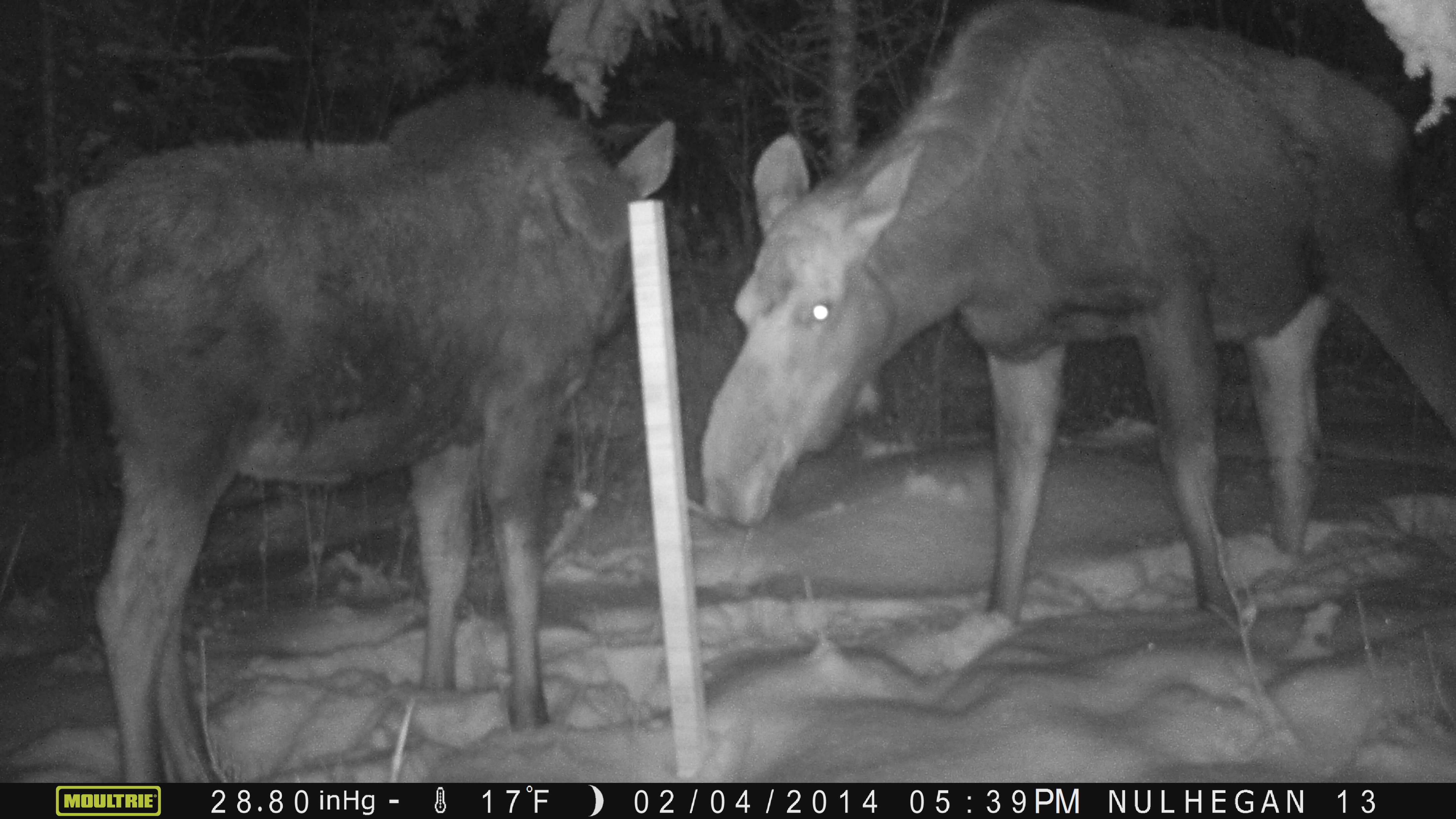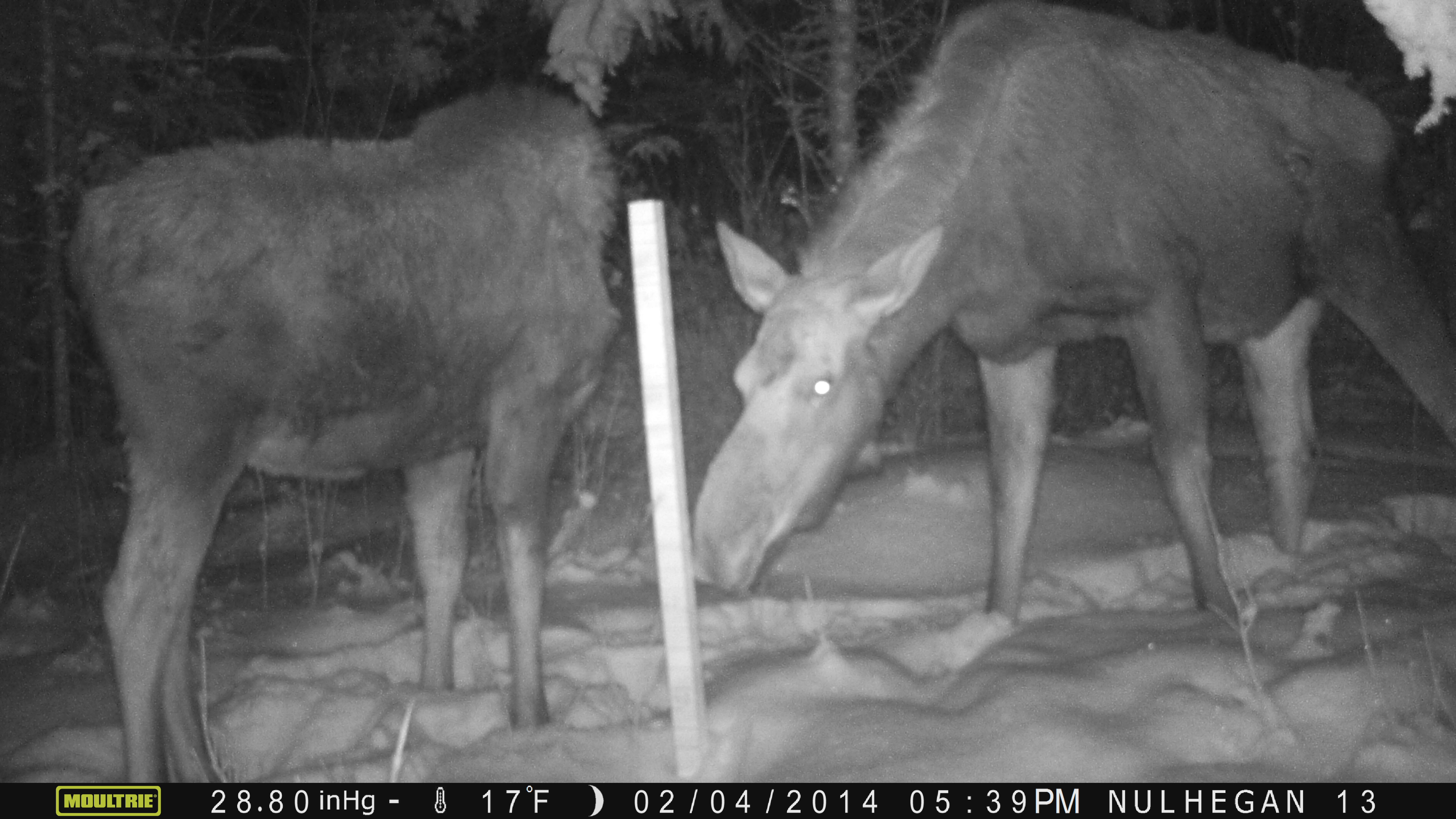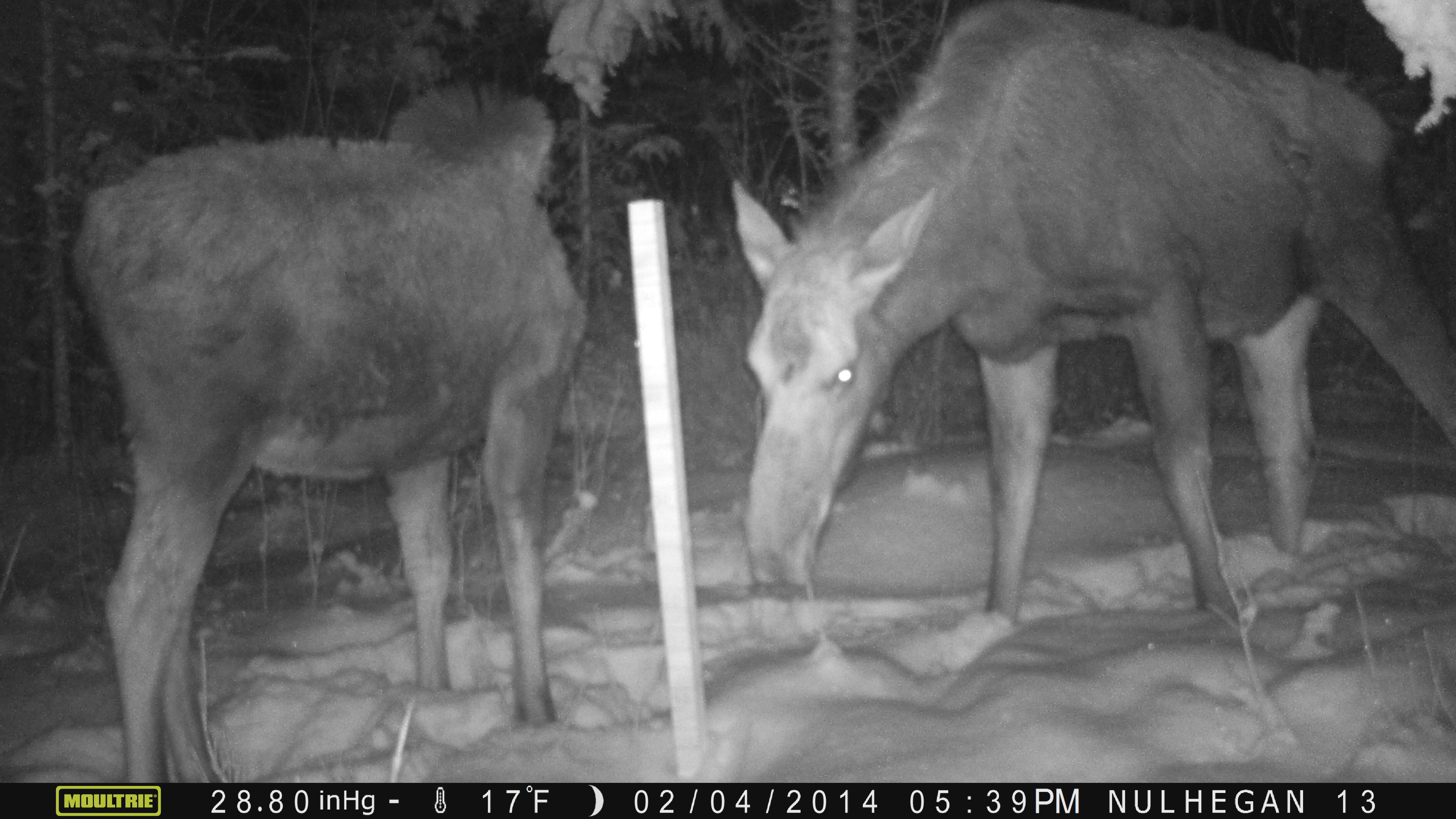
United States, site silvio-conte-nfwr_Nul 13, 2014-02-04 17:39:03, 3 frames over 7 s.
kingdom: Animalia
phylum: Chordata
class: Mammalia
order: Artiodactyla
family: Cervidae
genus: Alces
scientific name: Alces alces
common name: moose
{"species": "moose (Alces alces)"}